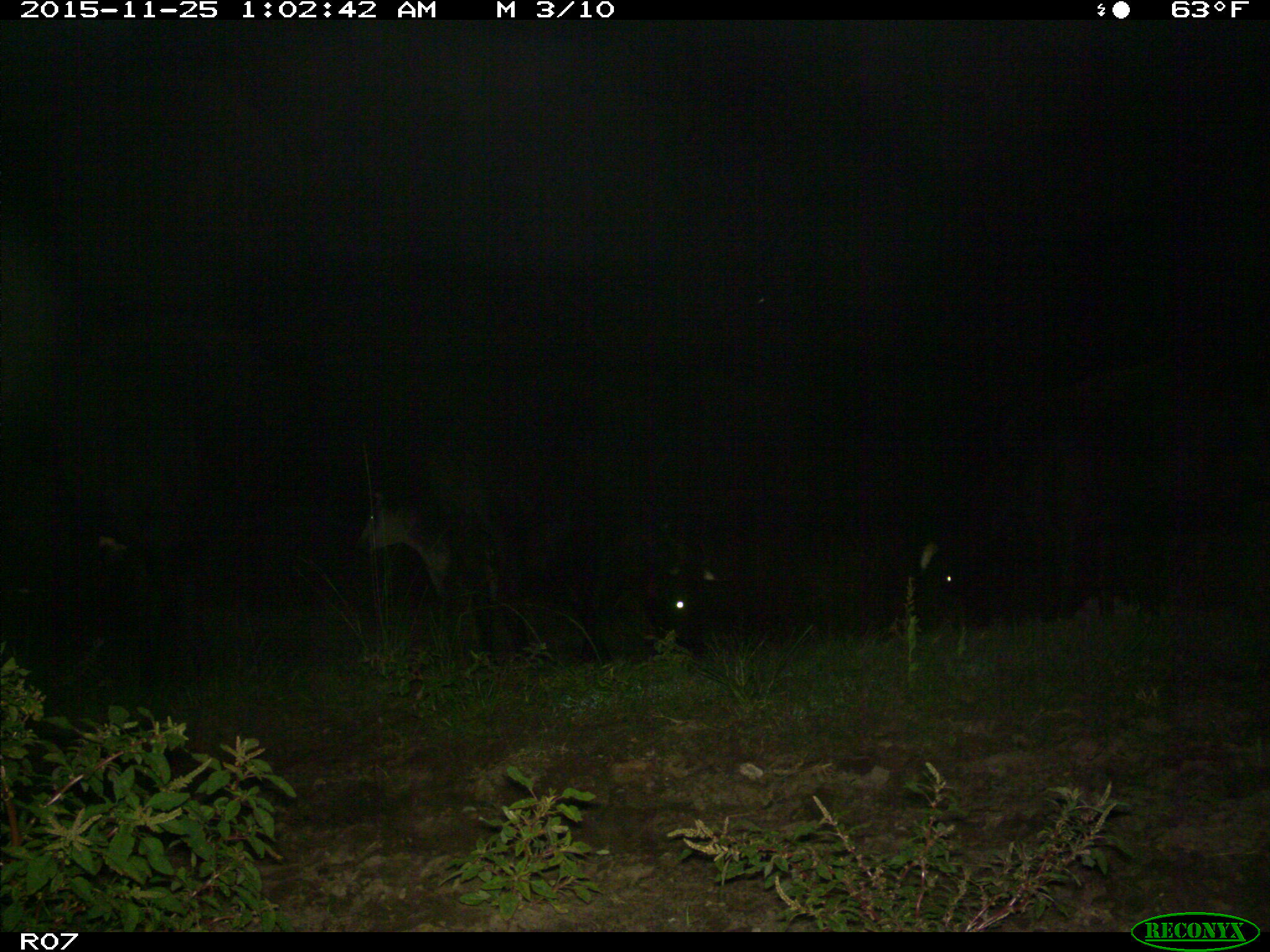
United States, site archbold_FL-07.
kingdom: Animalia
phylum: Chordata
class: Mammalia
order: Artiodactyla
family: Bovidae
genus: Bos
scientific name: Bos taurus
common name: domestic cow